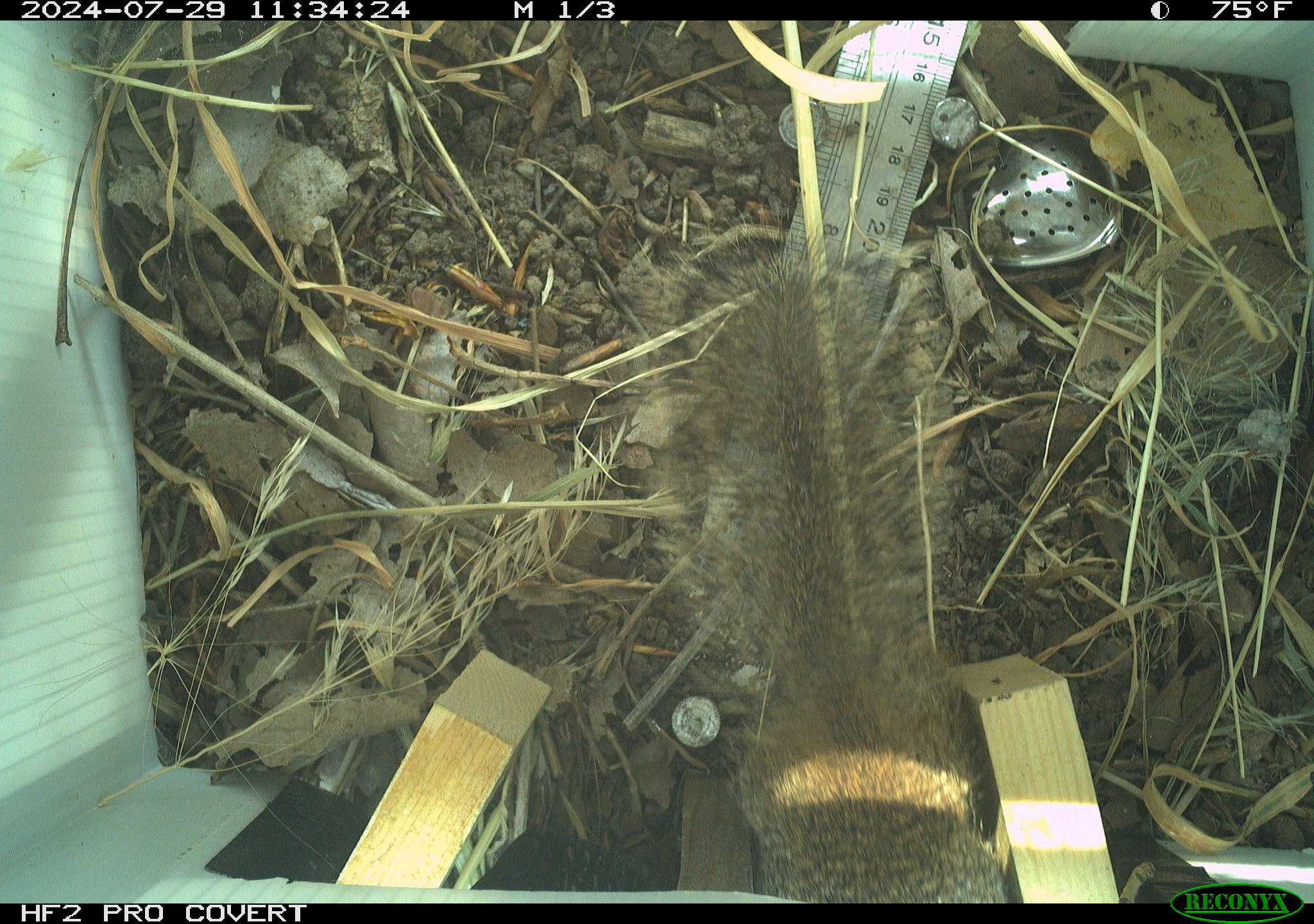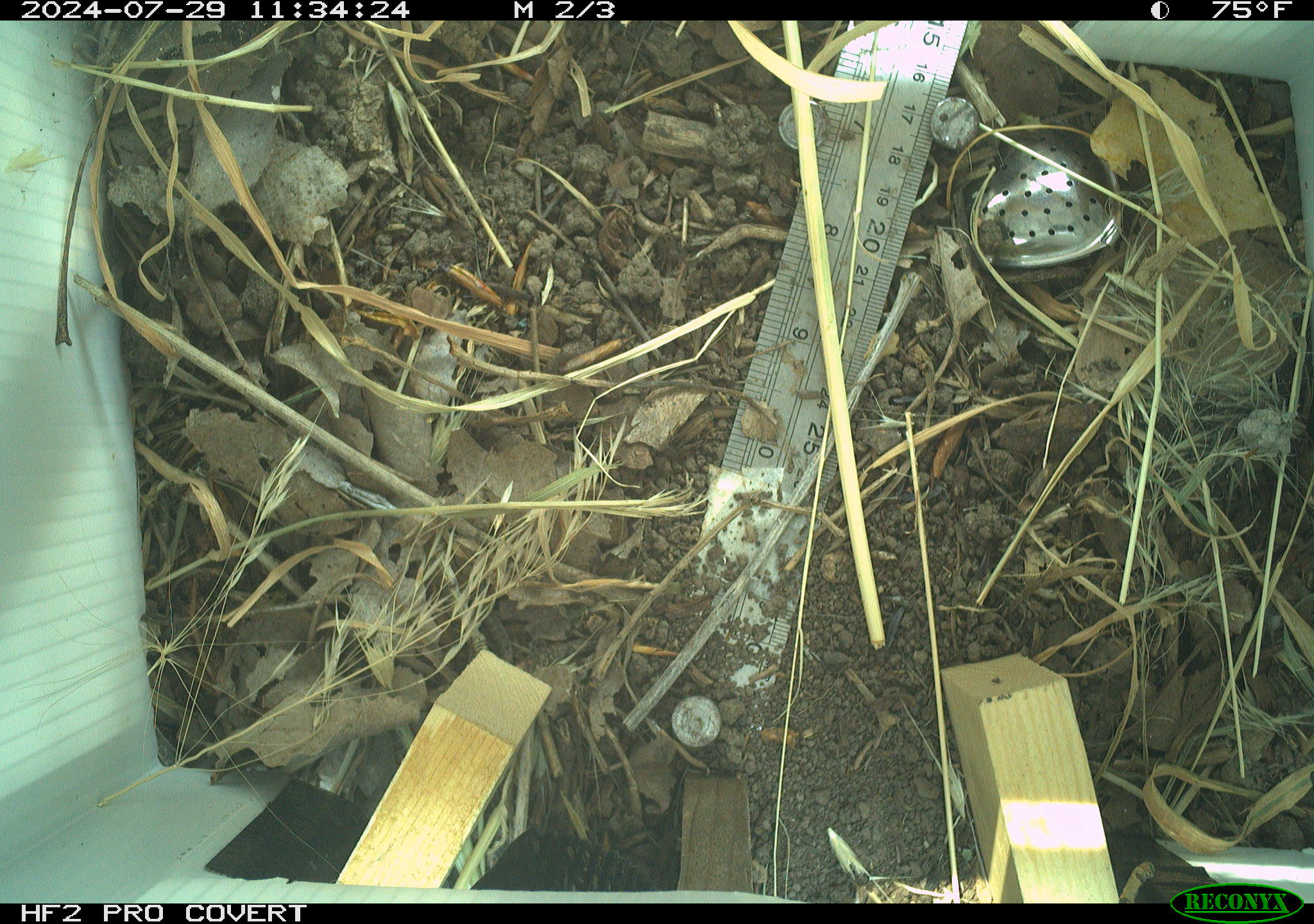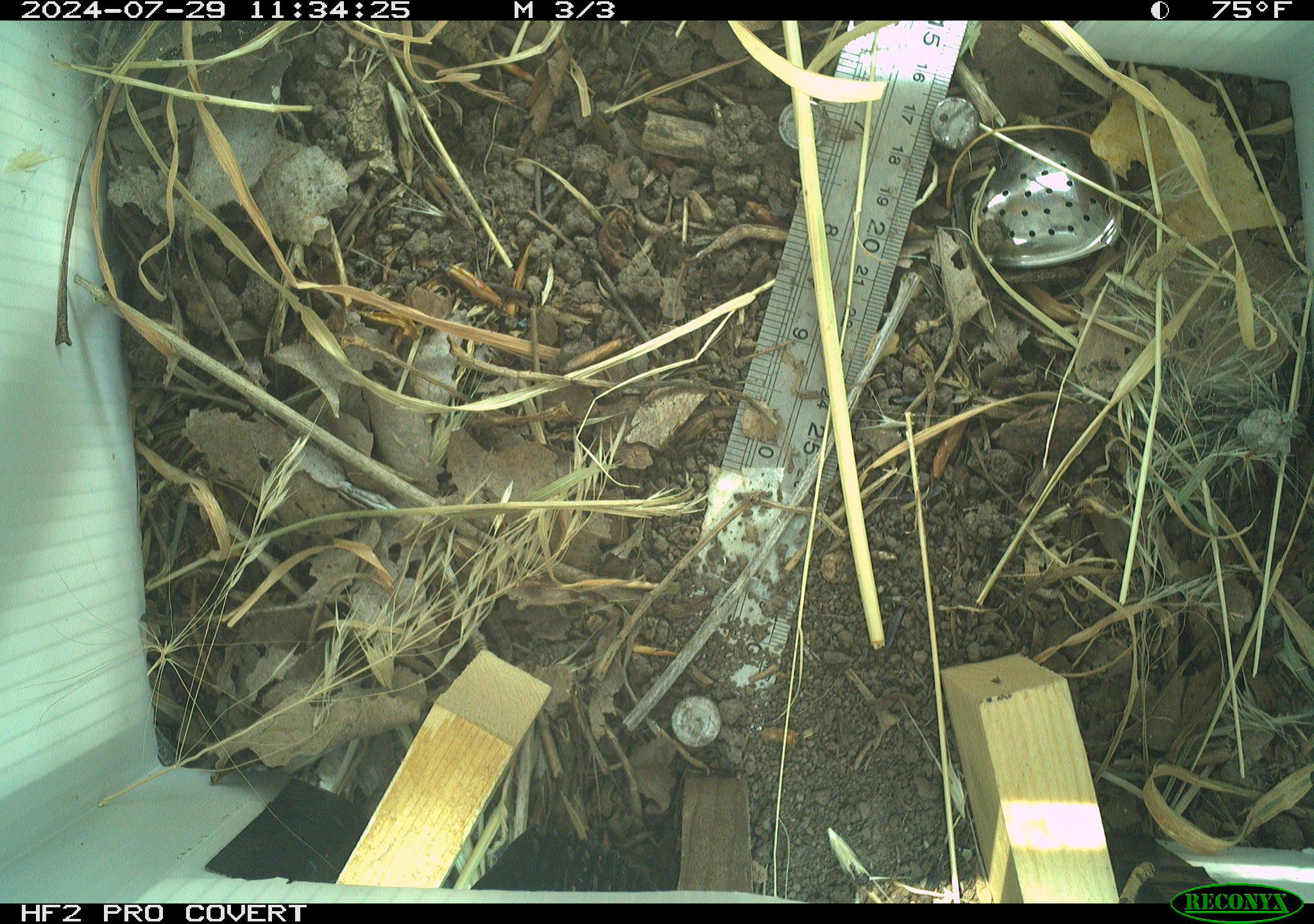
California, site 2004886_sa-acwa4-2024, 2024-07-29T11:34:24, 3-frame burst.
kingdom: Animalia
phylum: Chordata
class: Mammalia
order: Rodentia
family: Sciuridae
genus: Otospermophilus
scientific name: Otospermophilus beecheyi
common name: california ground squirrel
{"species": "california ground squirrel (Otospermophilus beecheyi)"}